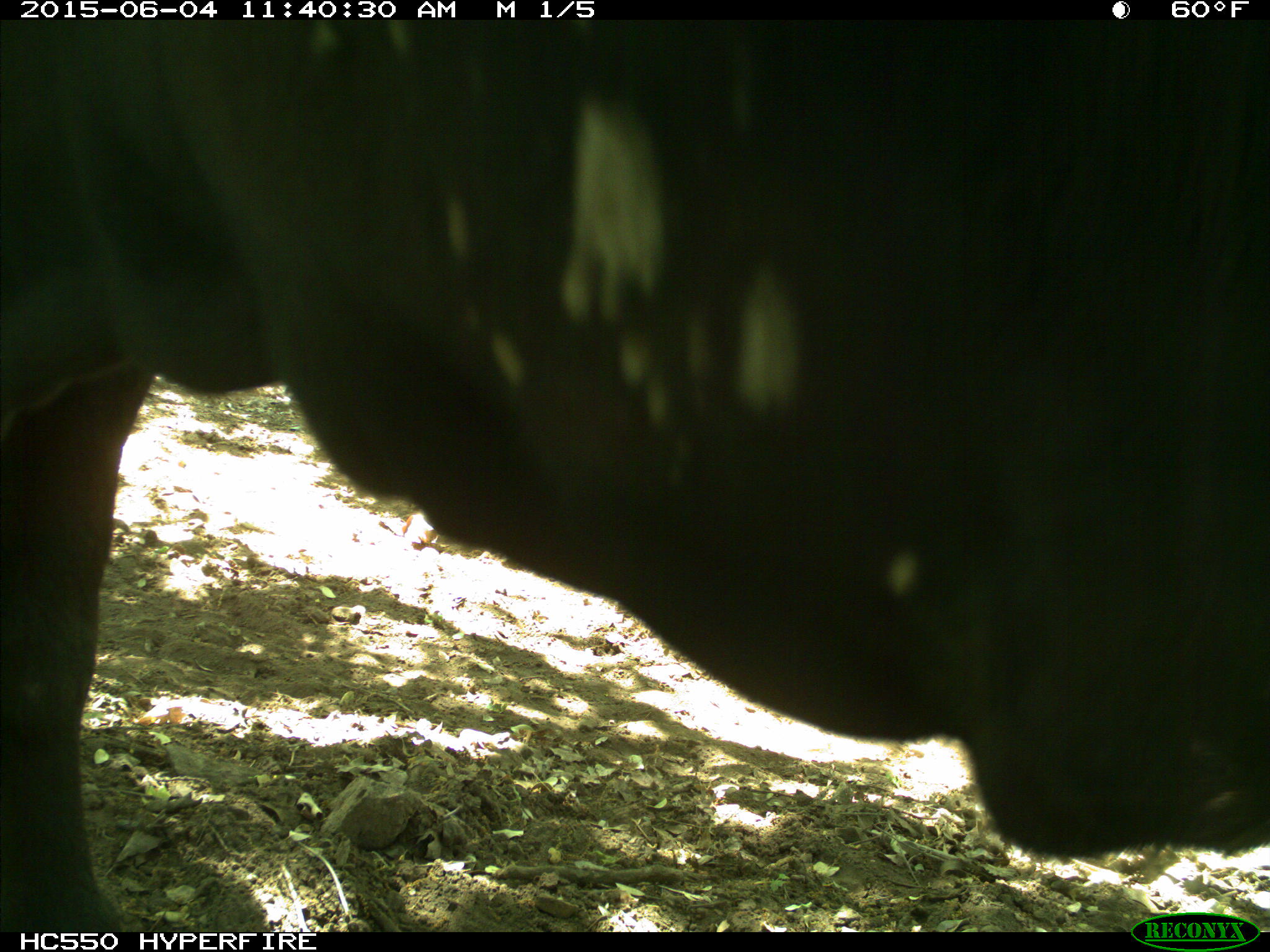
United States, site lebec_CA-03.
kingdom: Animalia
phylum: Chordata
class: Mammalia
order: Artiodactyla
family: Bovidae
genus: Bos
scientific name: Bos taurus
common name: domestic cow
Bos taurus (domestic cow).